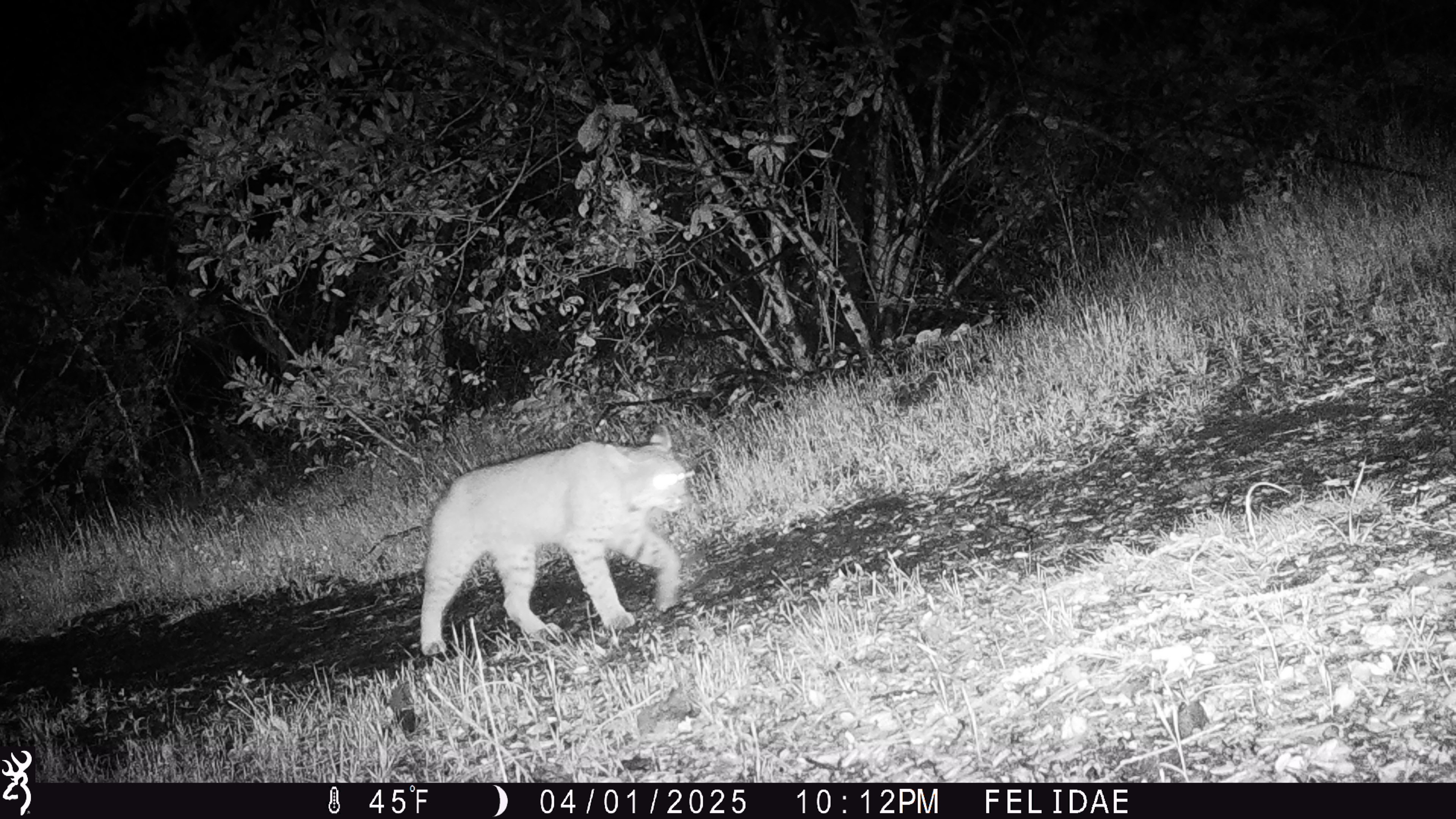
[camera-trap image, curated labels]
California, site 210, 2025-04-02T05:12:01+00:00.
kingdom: Animalia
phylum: Chordata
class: Mammalia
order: Carnivora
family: Felidae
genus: Lynx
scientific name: Lynx rufus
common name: bobcat